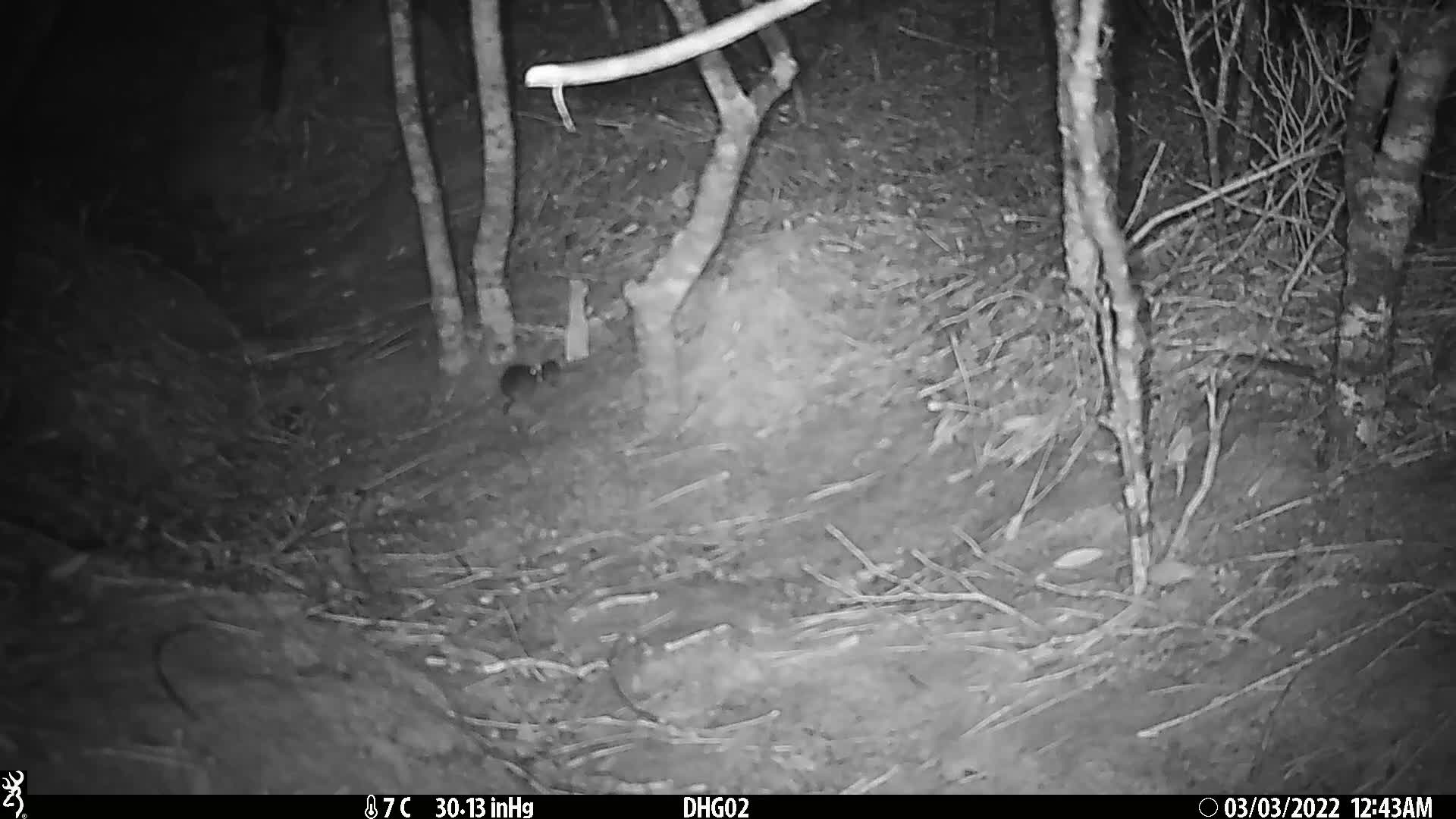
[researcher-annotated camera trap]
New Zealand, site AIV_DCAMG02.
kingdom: Animalia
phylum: Chordata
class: Mammalia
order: Rodentia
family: Muridae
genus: Mus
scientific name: Mus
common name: mouse